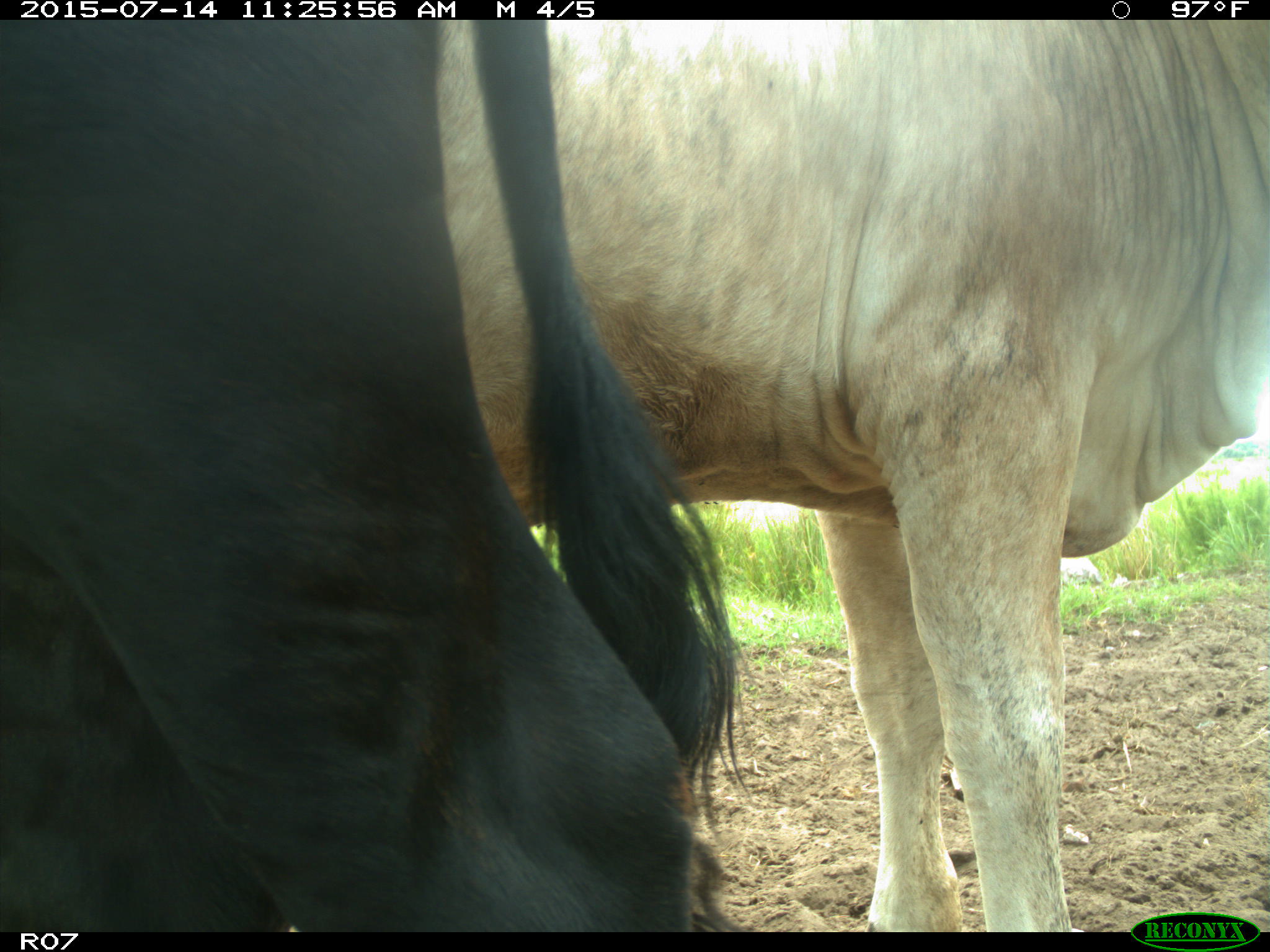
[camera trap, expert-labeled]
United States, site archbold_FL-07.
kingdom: Animalia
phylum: Chordata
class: Mammalia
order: Artiodactyla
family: Bovidae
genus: Bos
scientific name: Bos taurus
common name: domestic cow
Bos taurus (domestic cow).